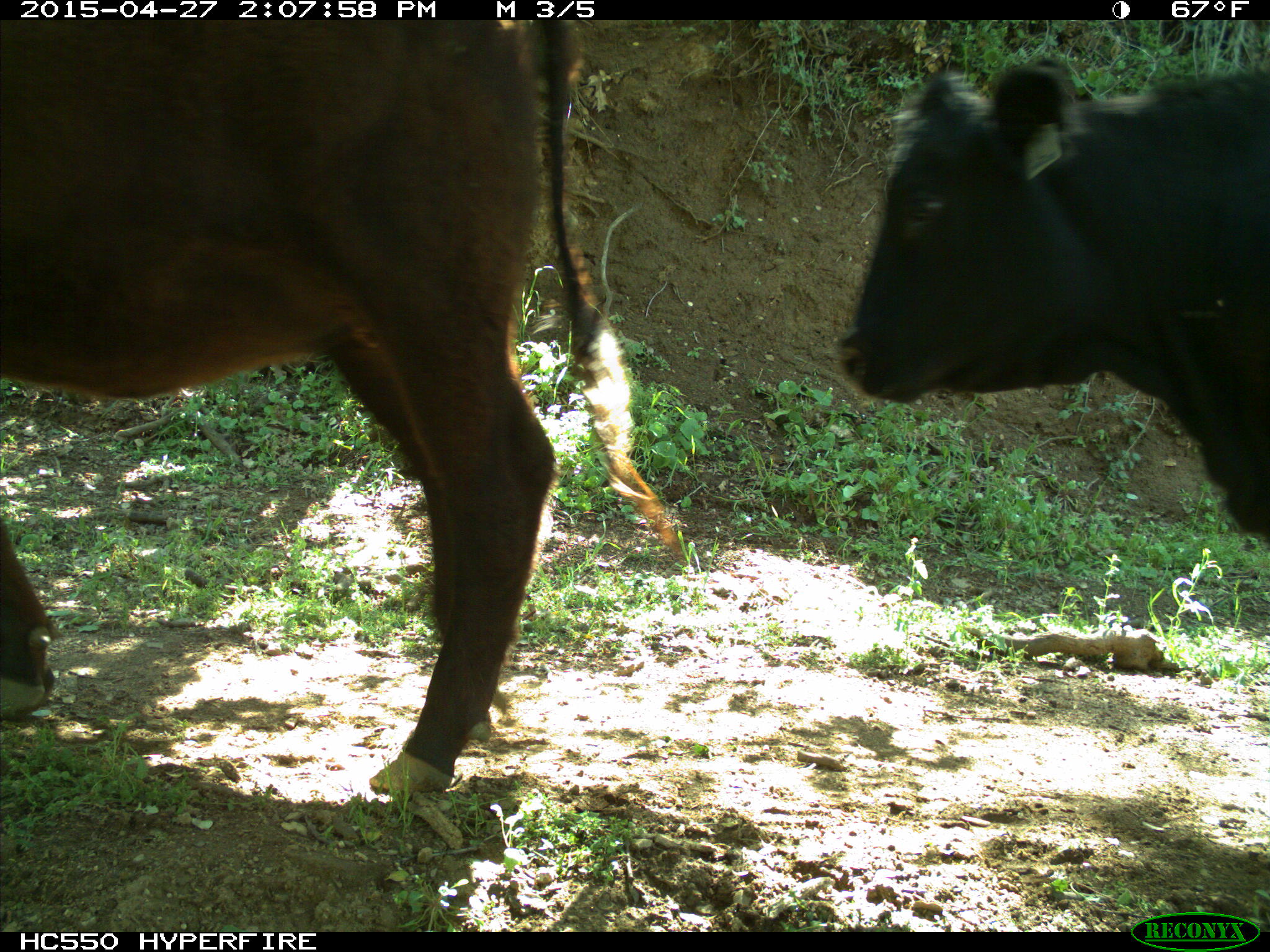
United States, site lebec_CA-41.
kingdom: Animalia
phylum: Chordata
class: Mammalia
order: Artiodactyla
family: Bovidae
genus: Bos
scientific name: Bos taurus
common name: domestic cow